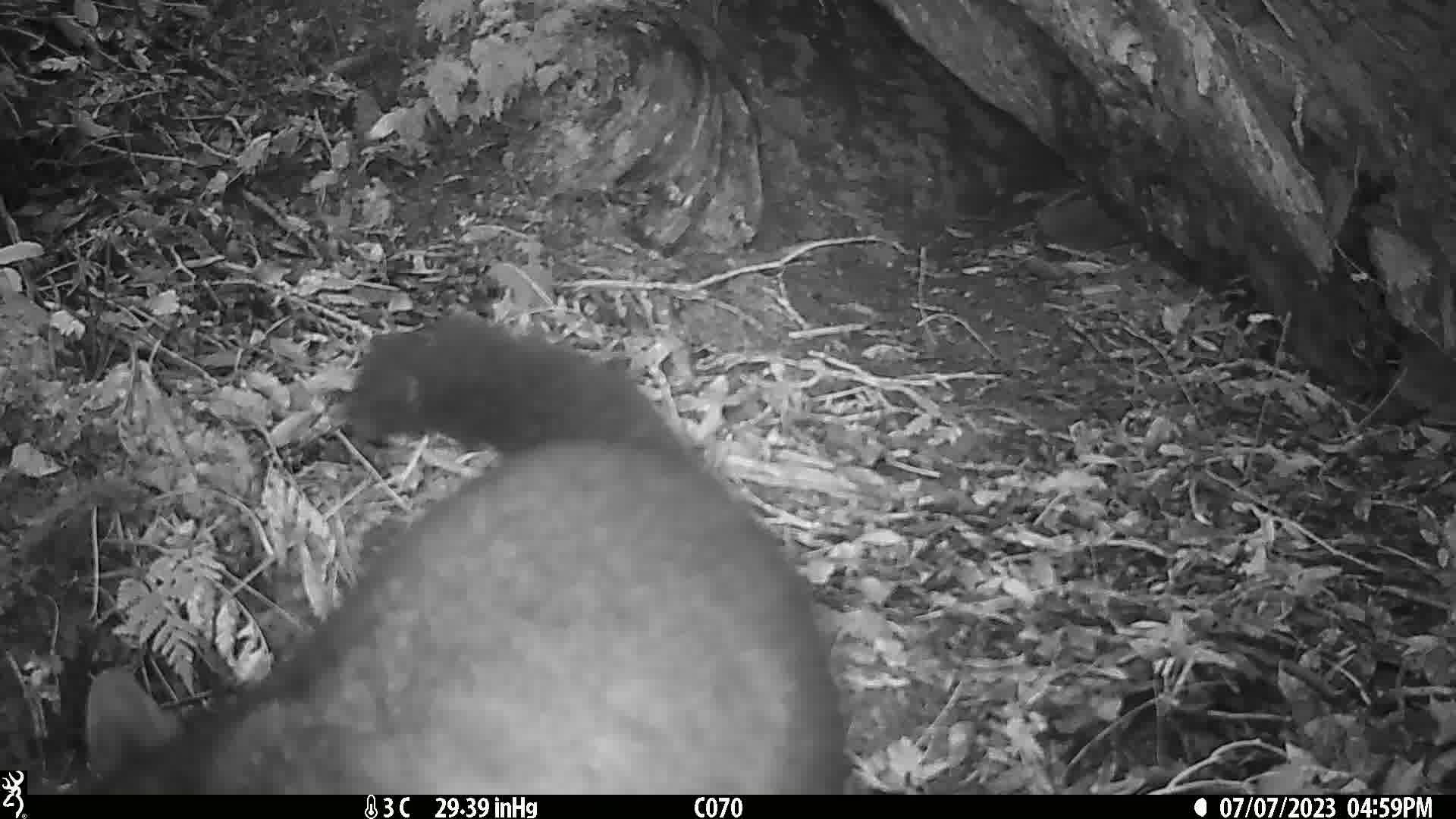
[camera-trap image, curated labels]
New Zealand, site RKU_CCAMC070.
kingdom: Animalia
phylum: Chordata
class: Mammalia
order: Diprotodontia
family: Phalangeridae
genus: Trichosurus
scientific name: Trichosurus vulpecula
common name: common brushtail possum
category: possum